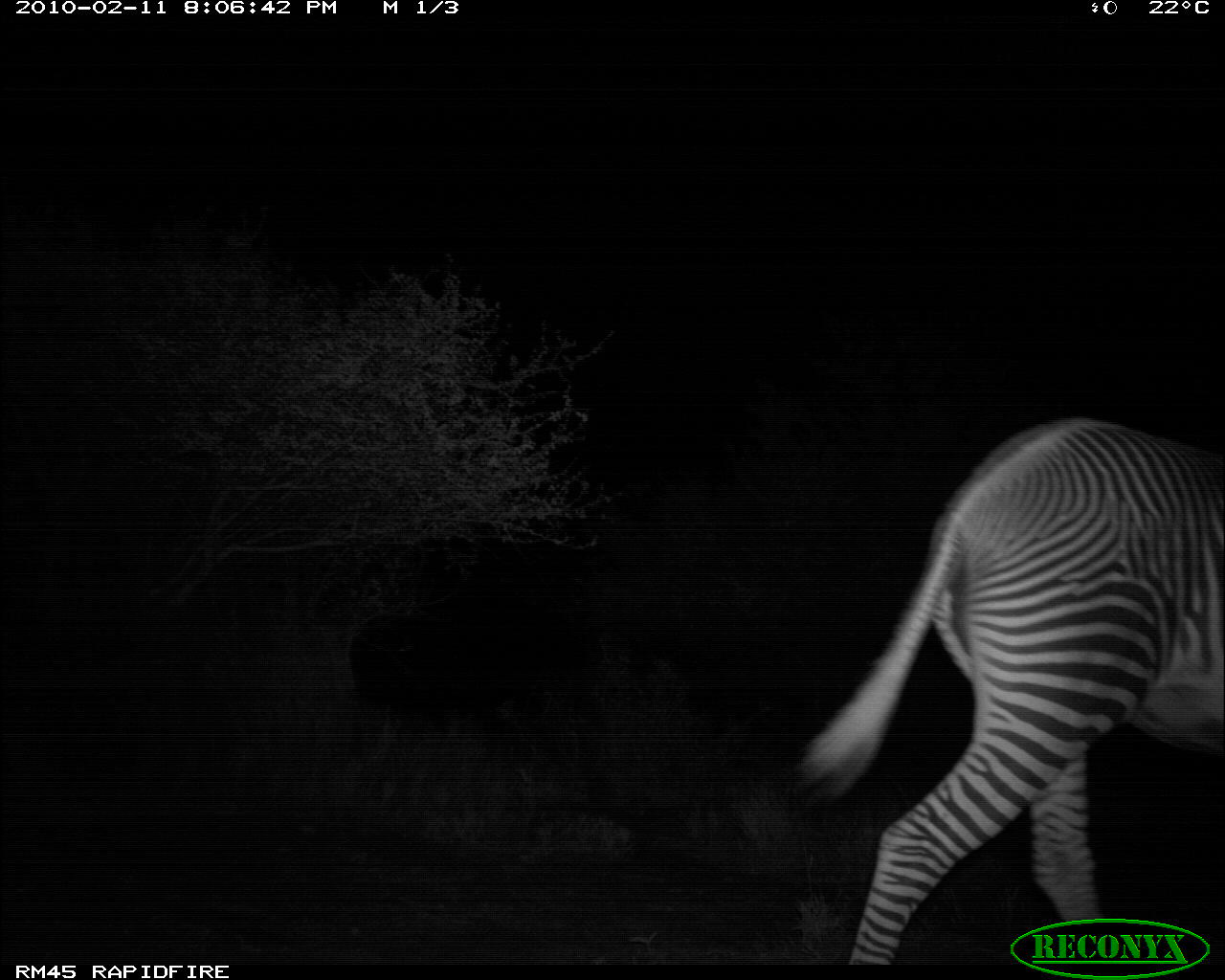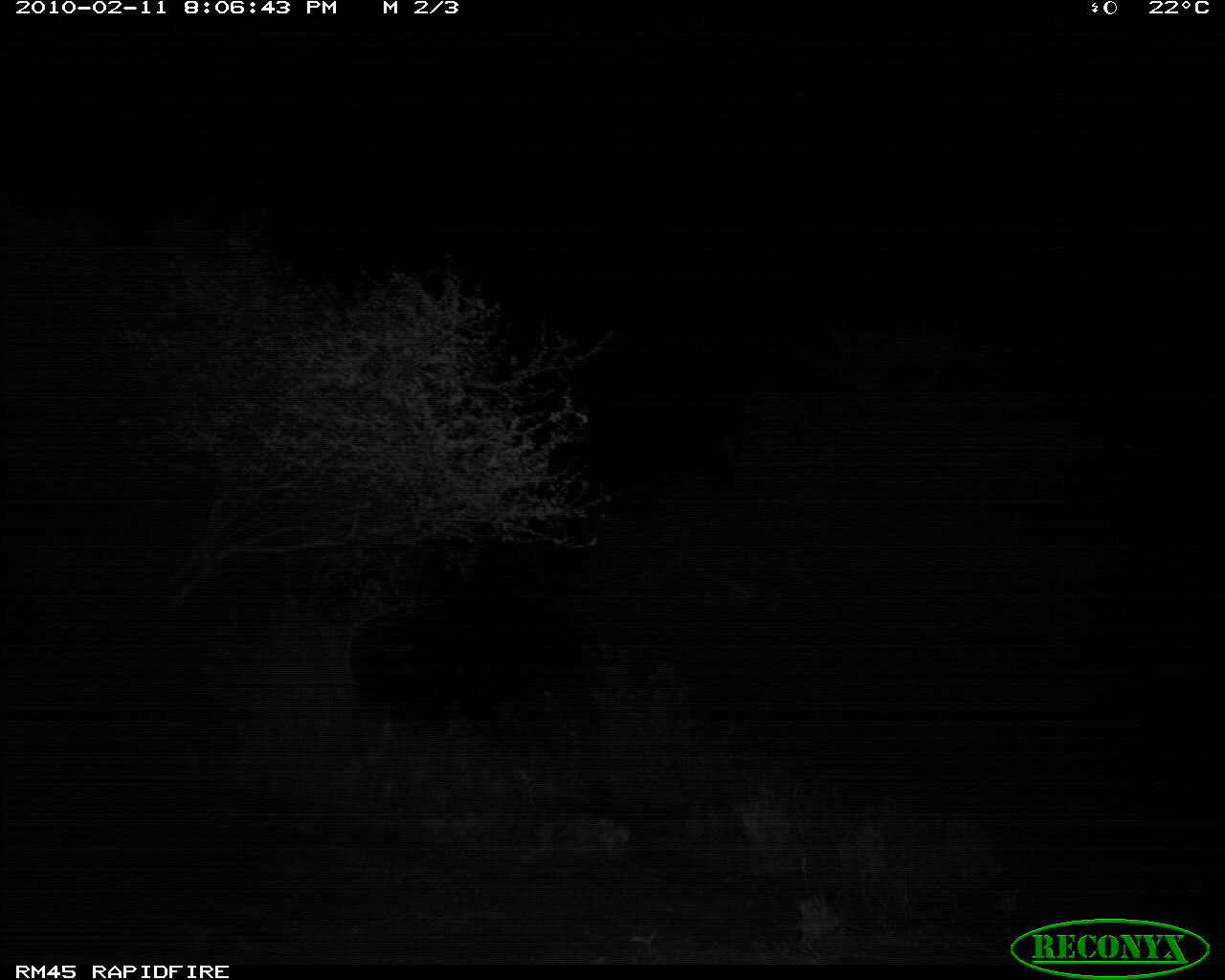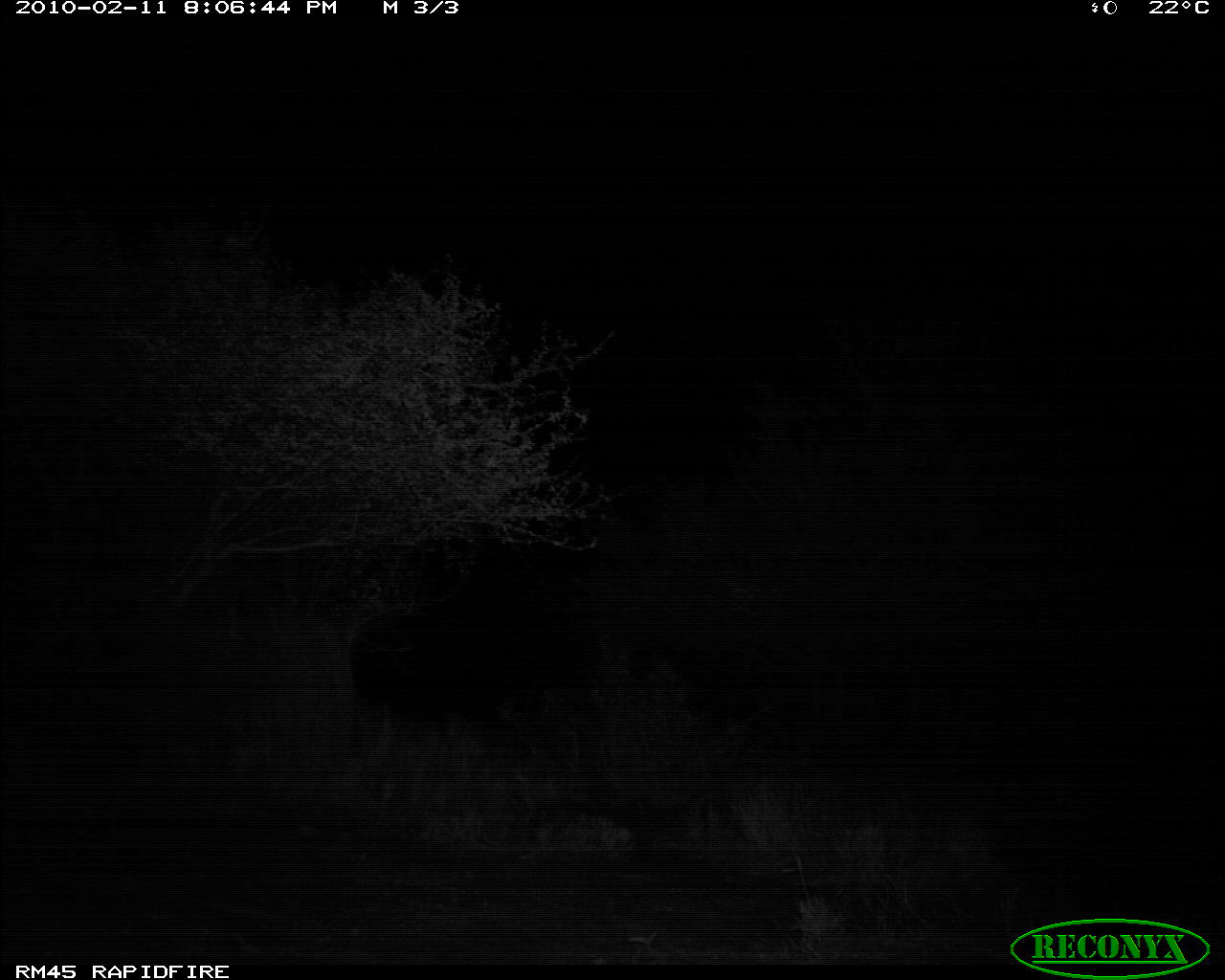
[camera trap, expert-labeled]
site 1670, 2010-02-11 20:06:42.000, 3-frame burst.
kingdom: Animalia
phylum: Chordata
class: Mammalia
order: Perissodactyla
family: Equidae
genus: Equus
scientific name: Equus grevyi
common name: grévy's zebra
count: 1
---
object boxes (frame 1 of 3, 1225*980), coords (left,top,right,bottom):
equus grevyi: (797,416,1217,964)